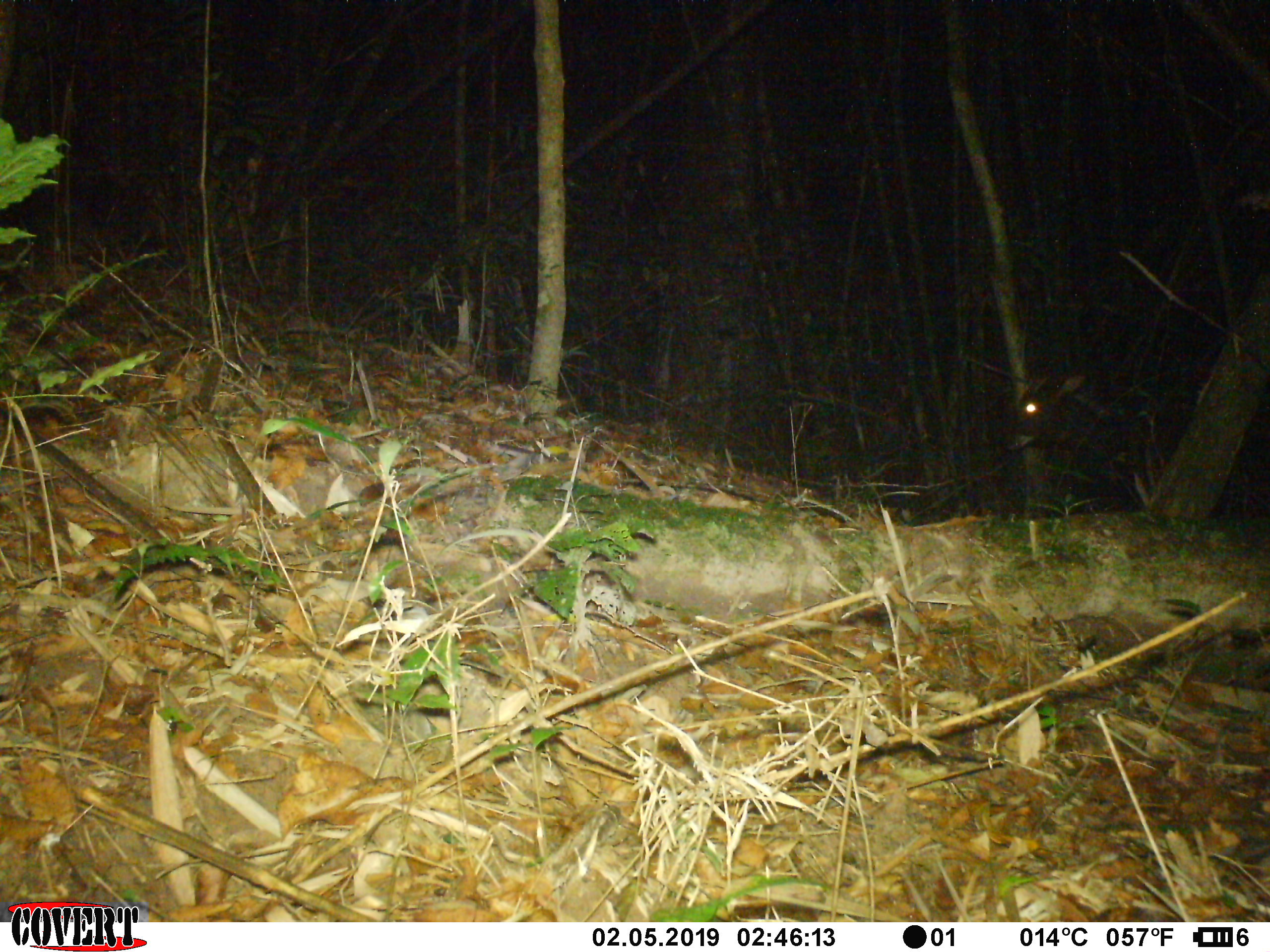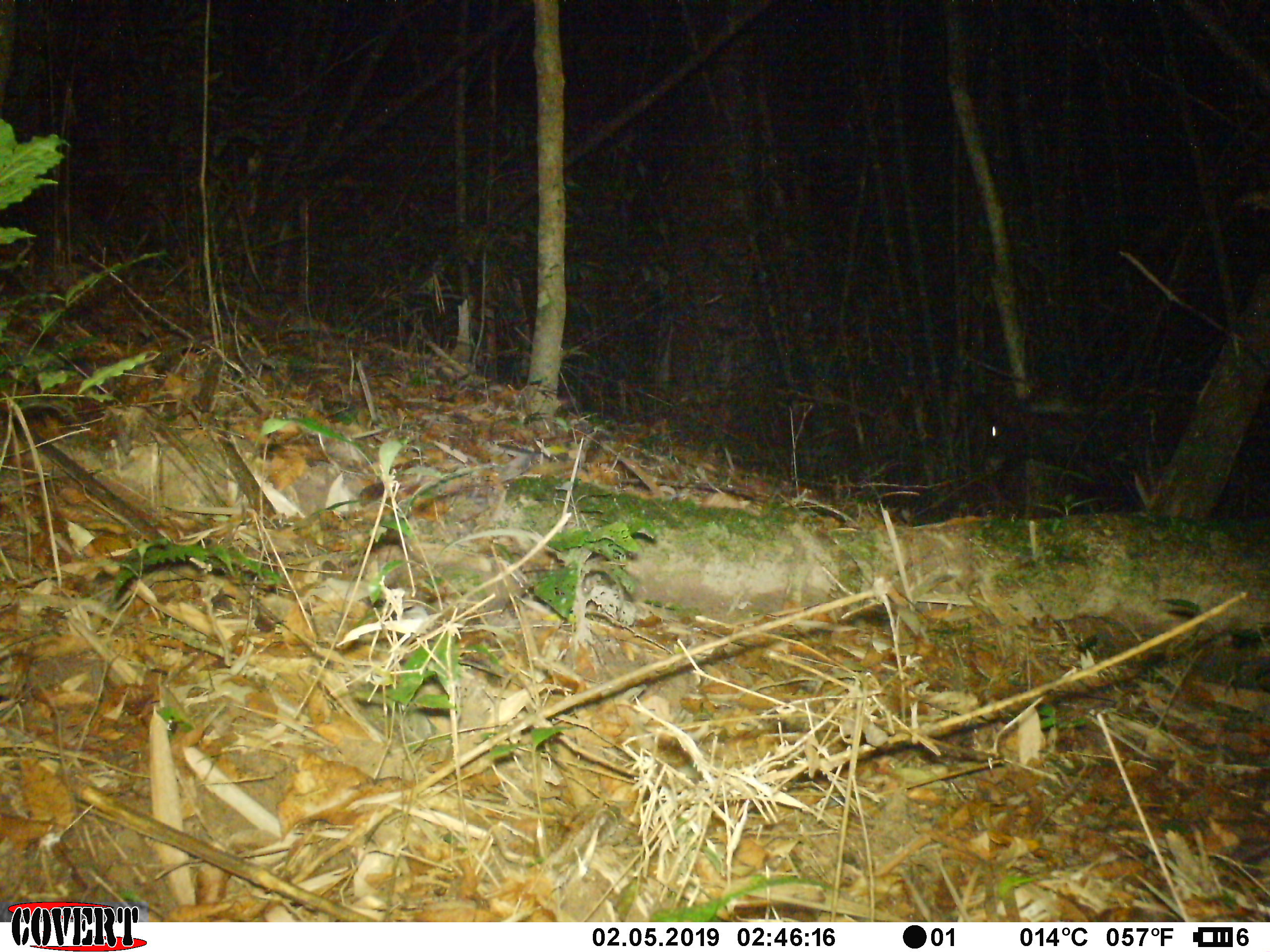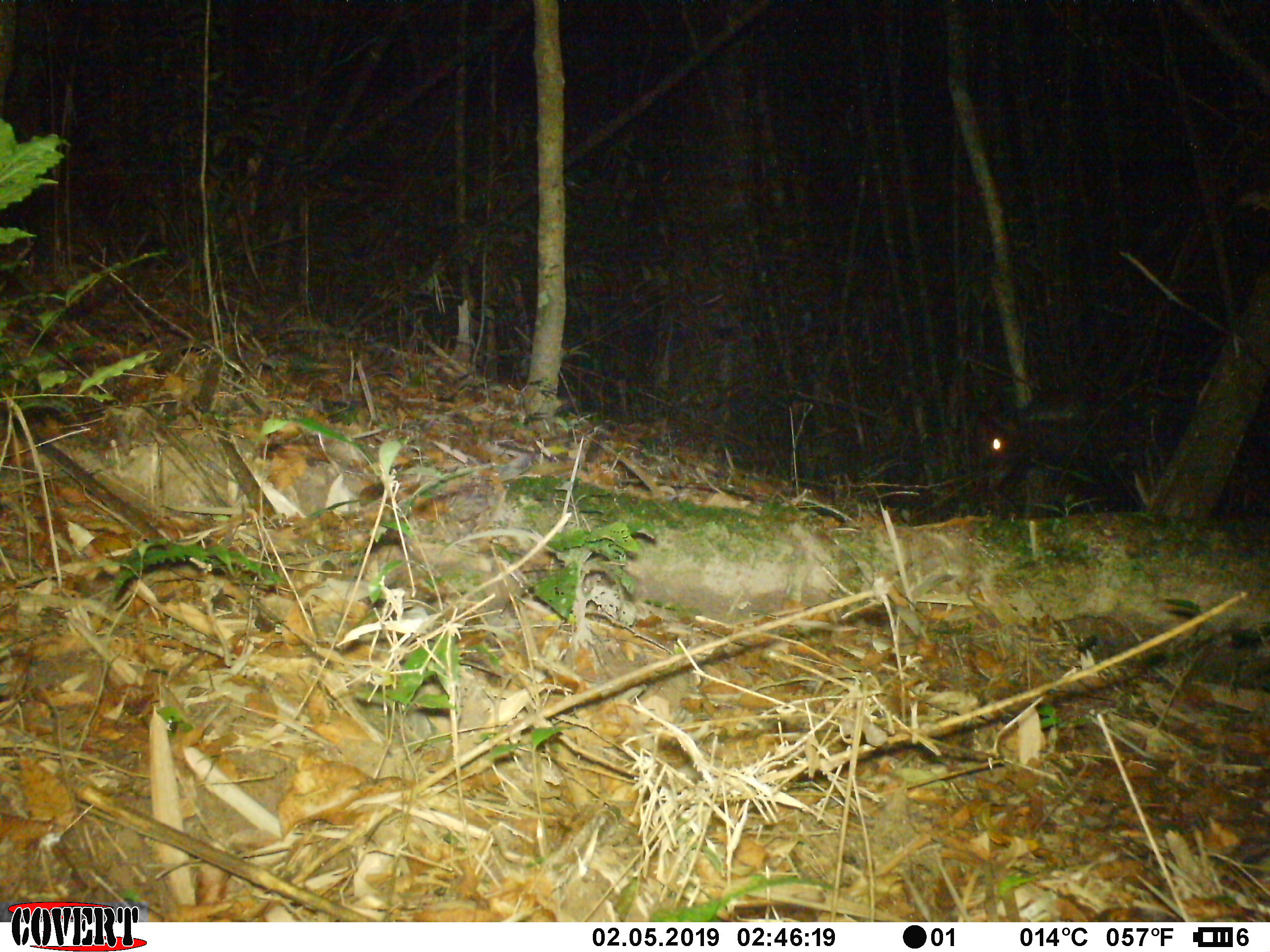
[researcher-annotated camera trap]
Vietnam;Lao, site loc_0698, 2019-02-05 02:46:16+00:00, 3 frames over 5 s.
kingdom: Animalia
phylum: Chordata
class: Mammalia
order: Artiodactyla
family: Bovidae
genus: Capricornis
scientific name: Capricornis sumatraensis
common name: chinese serow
Chinese serow (Capricornis sumatraensis). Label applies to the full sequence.